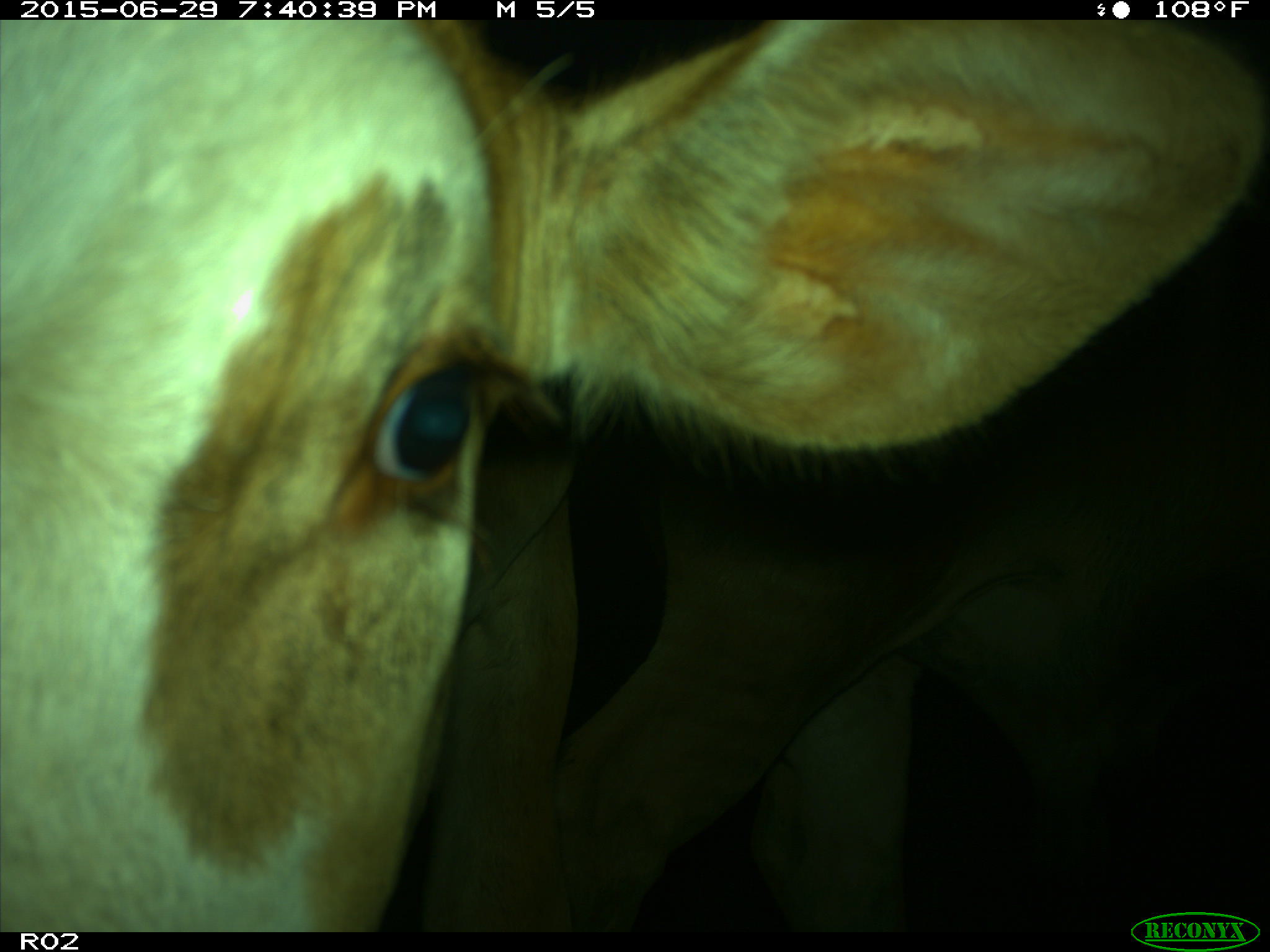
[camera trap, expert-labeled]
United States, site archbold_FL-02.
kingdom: Animalia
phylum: Chordata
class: Mammalia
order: Artiodactyla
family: Bovidae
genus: Bos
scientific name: Bos taurus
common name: domestic cow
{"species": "Bos taurus (domestic cow)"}